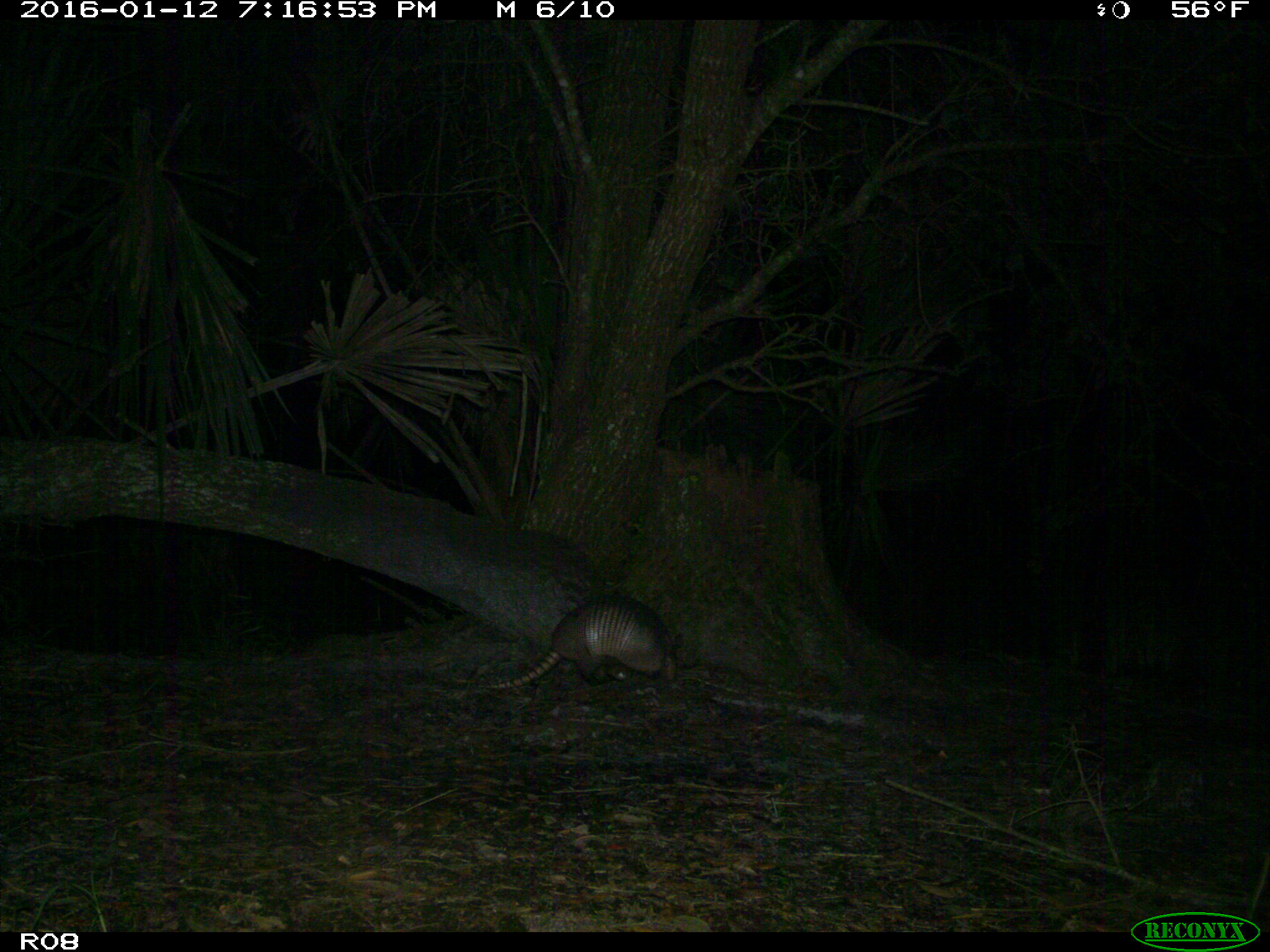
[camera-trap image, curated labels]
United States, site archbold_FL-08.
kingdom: Animalia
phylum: Chordata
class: Mammalia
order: Cingulata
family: Dasypodidae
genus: Dasypus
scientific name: Dasypus novemcinctus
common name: nine-banded armadillo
Dasypus novemcinctus (nine-banded armadillo).